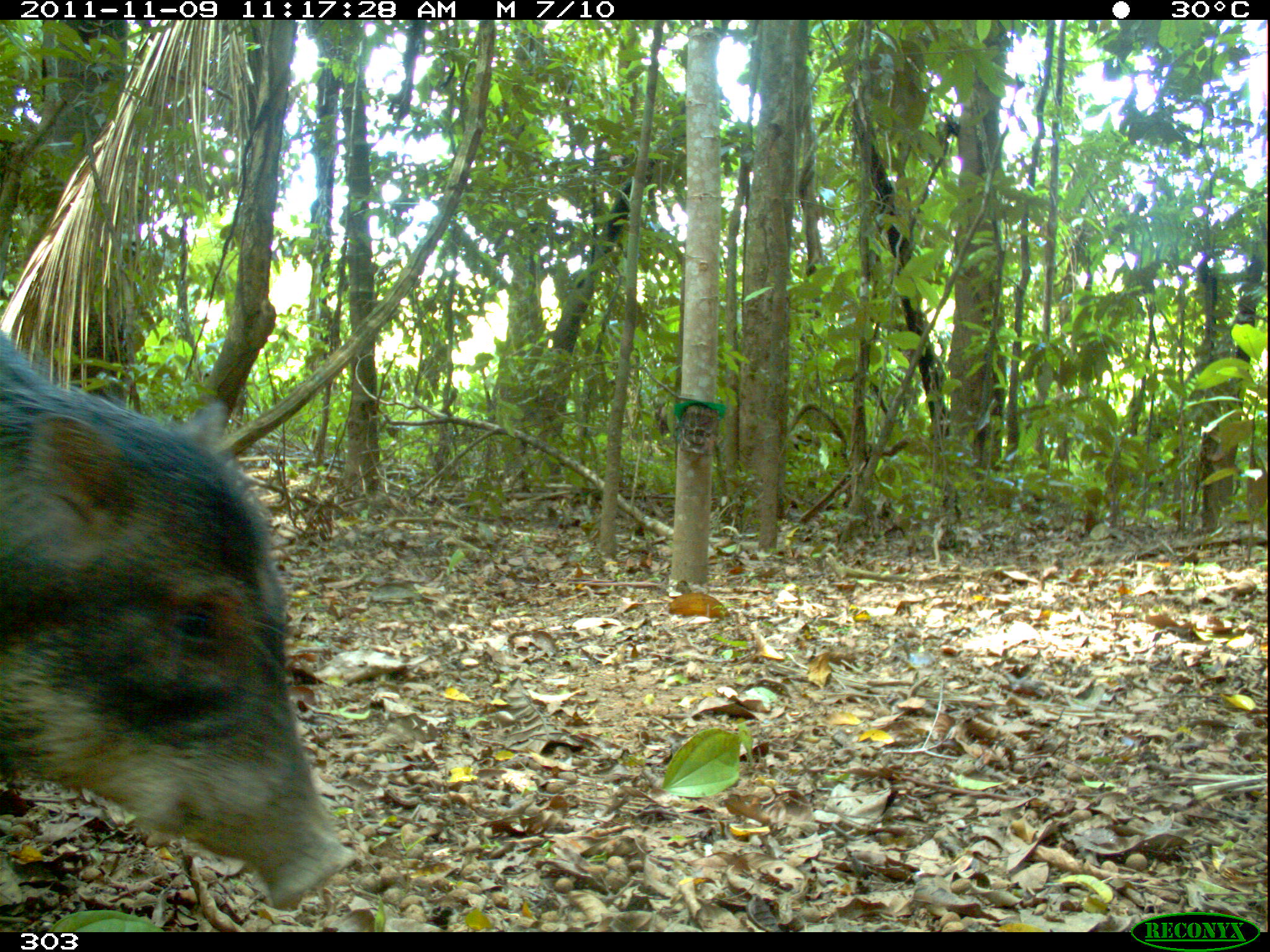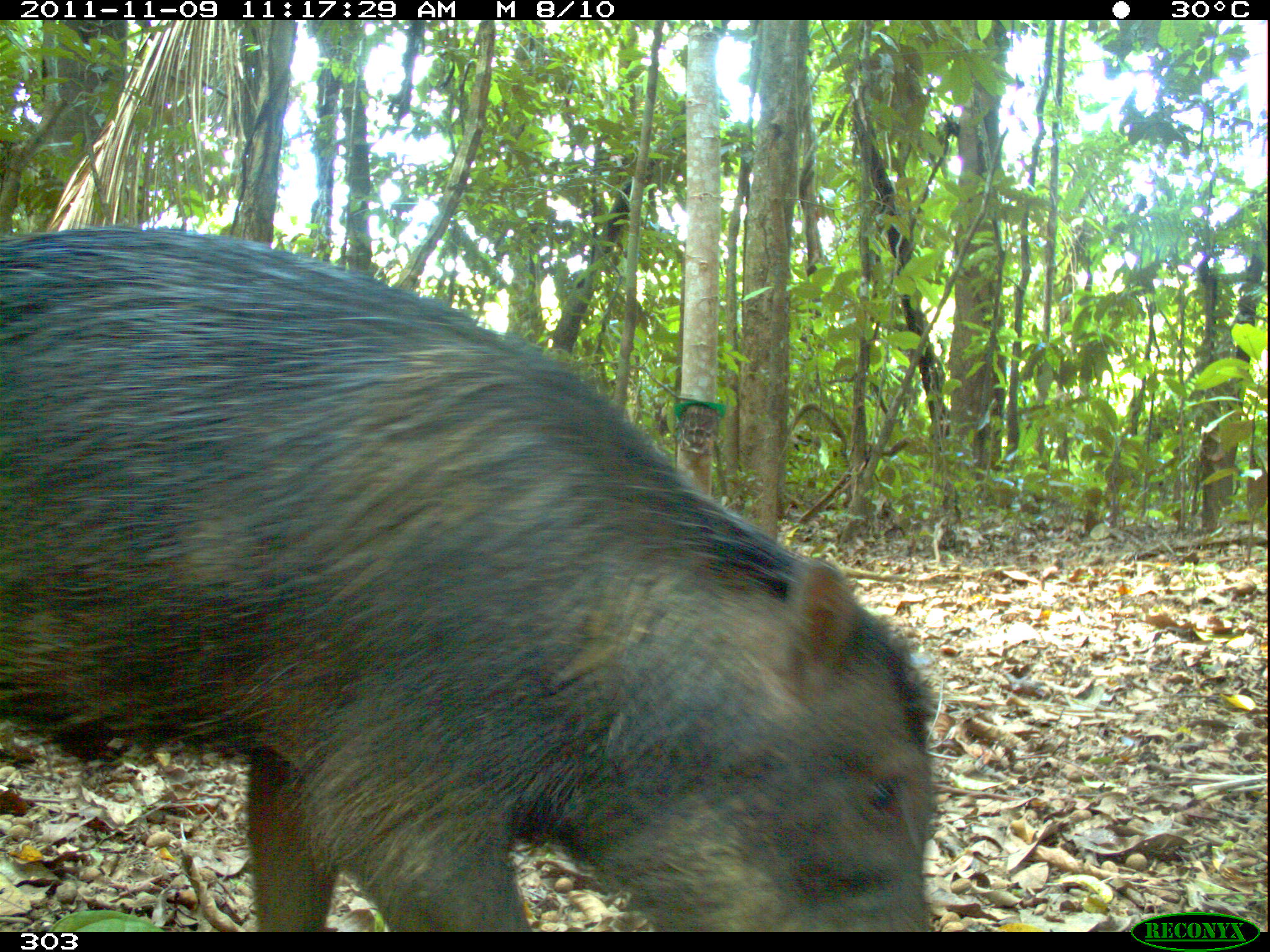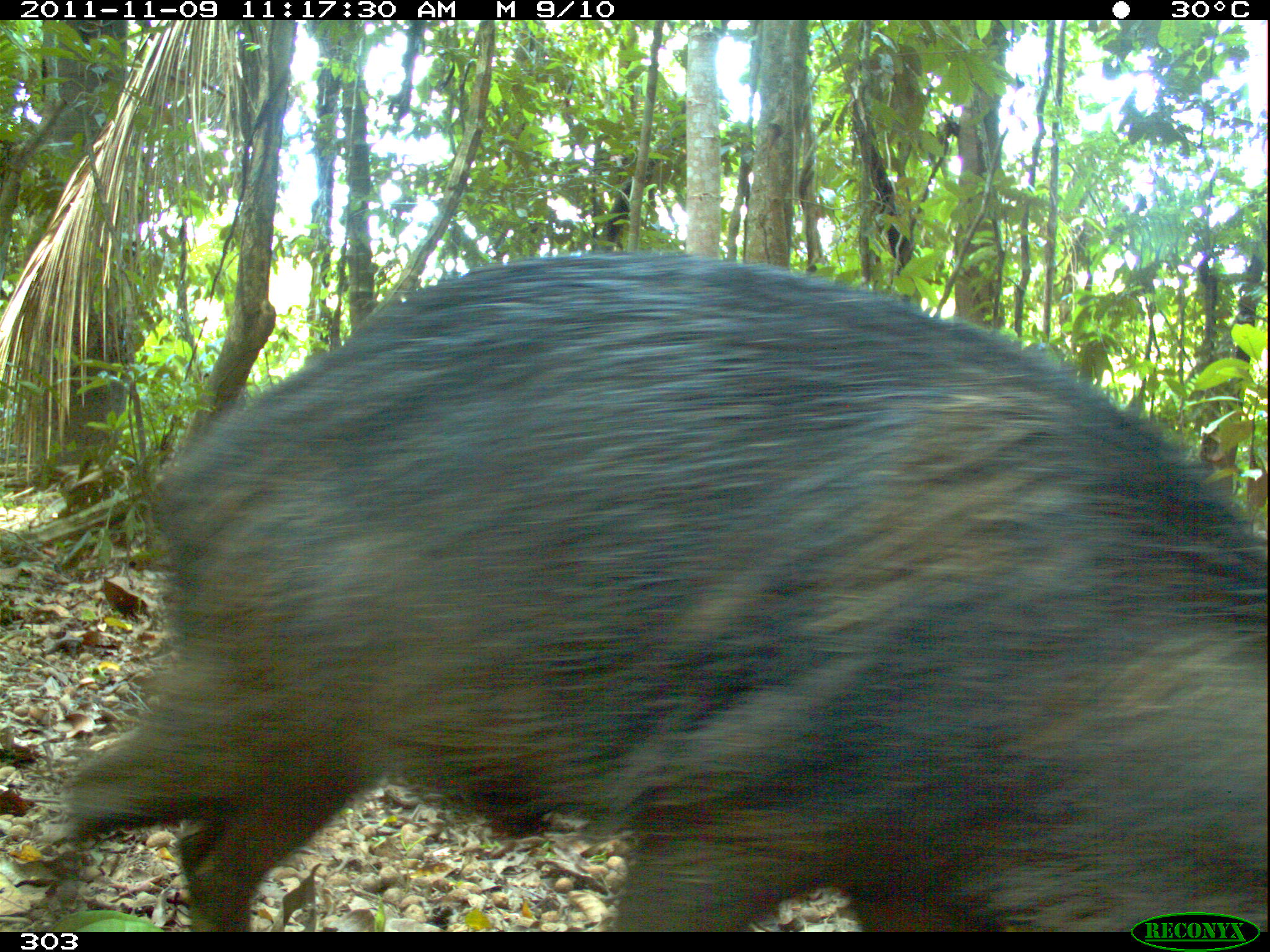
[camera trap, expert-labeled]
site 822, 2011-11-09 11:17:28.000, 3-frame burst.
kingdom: Animalia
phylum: Chordata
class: Mammalia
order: Artiodactyla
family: Tayassuidae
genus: Tayassu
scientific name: Tayassu pecari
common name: white-lipped peccary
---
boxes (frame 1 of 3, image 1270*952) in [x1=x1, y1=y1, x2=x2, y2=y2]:
tayassu pecari: [x1=0, y1=326, x2=356, y2=911]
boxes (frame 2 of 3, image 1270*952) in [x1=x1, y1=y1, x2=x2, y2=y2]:
tayassu pecari: [x1=0, y1=223, x2=938, y2=932]